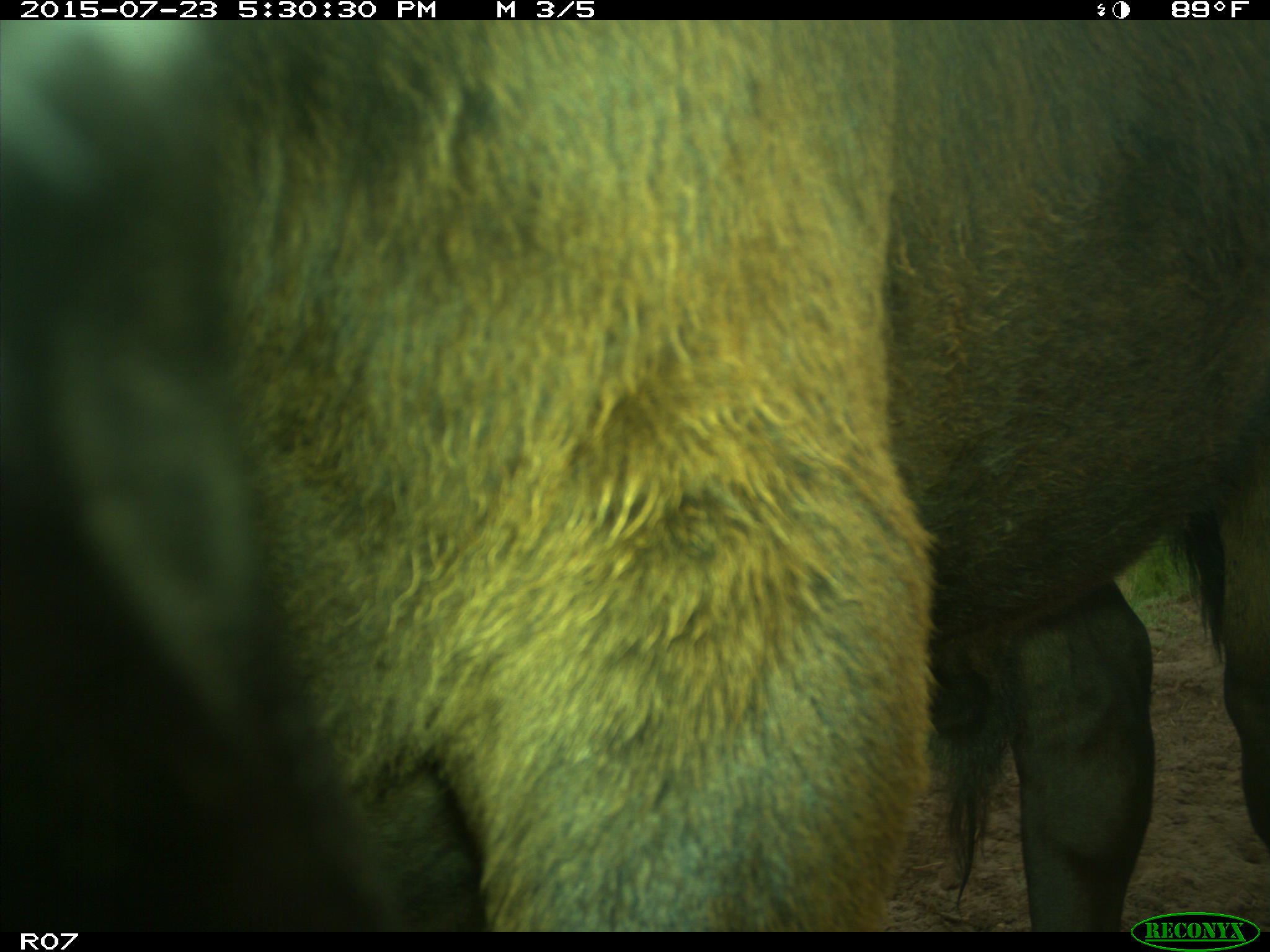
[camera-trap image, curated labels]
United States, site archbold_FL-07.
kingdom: Animalia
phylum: Chordata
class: Mammalia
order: Artiodactyla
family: Bovidae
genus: Bos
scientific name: Bos taurus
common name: domestic cow